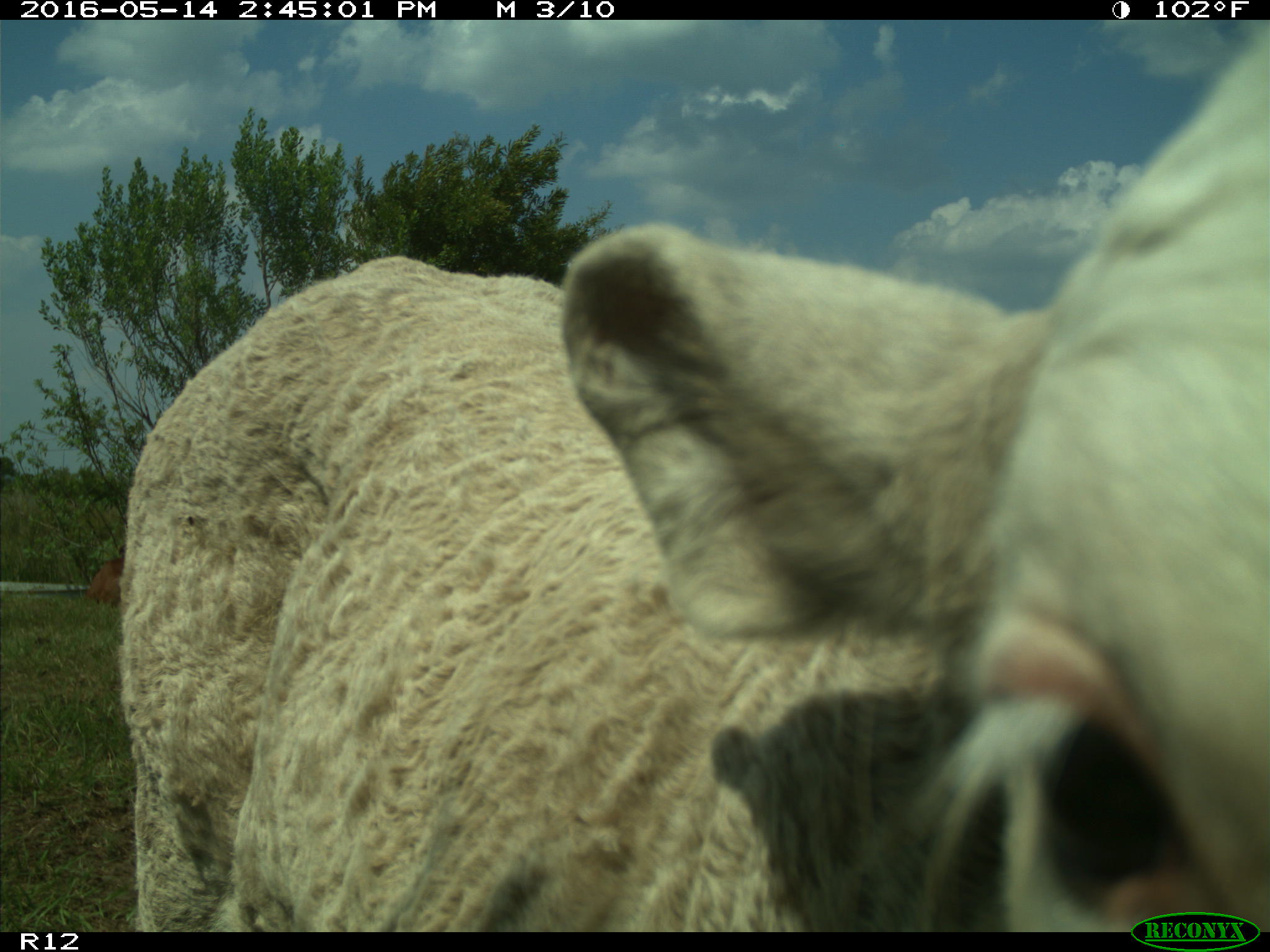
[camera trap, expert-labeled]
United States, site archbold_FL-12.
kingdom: Animalia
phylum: Chordata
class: Mammalia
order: Artiodactyla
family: Bovidae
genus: Bos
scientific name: Bos taurus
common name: domestic cow